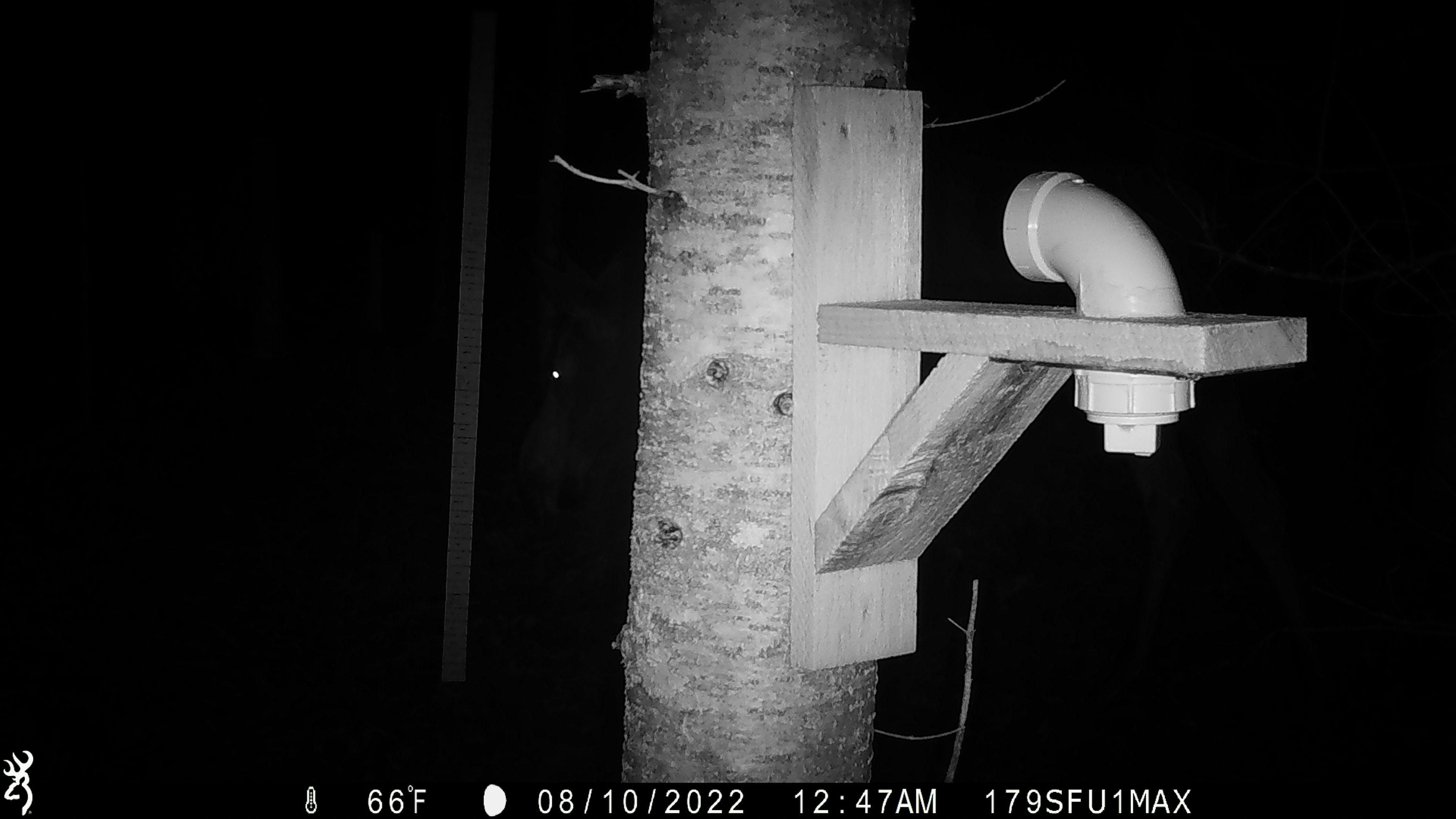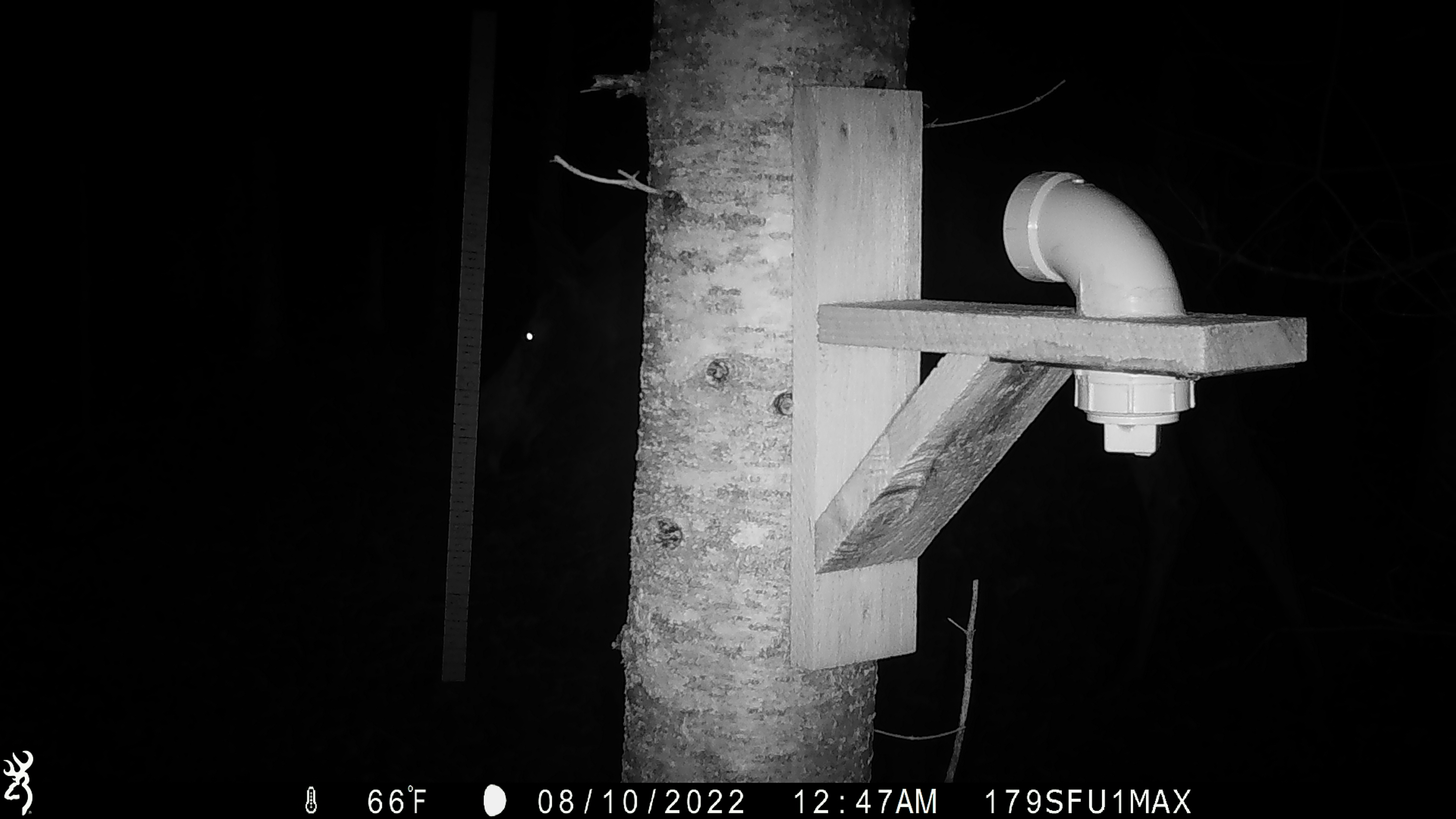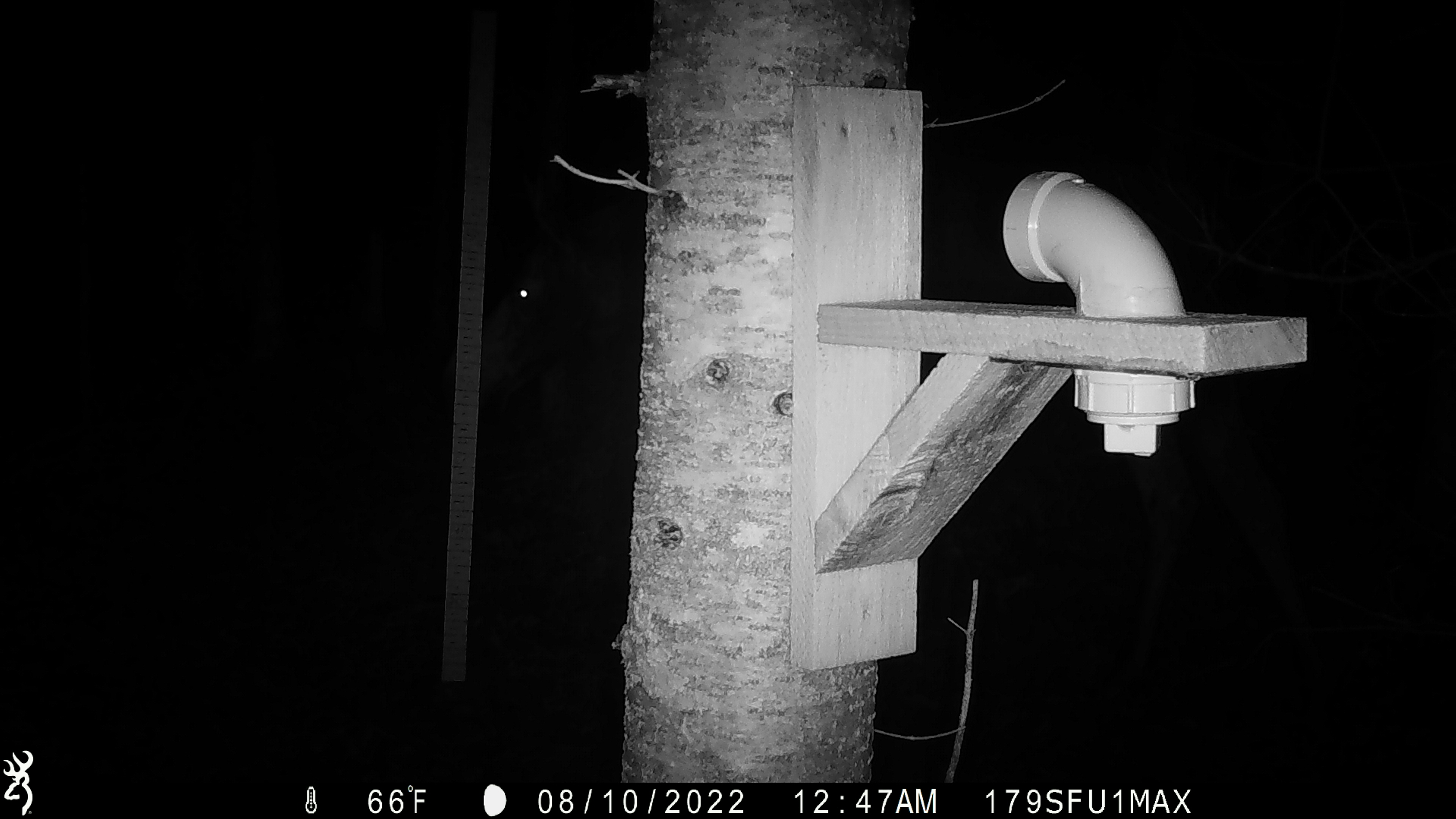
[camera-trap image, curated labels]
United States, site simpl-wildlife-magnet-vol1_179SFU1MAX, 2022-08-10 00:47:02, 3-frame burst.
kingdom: Animalia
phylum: Chordata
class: Mammalia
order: Artiodactyla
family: Cervidae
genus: Alces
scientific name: Alces alces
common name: moose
Moose (Alces alces).